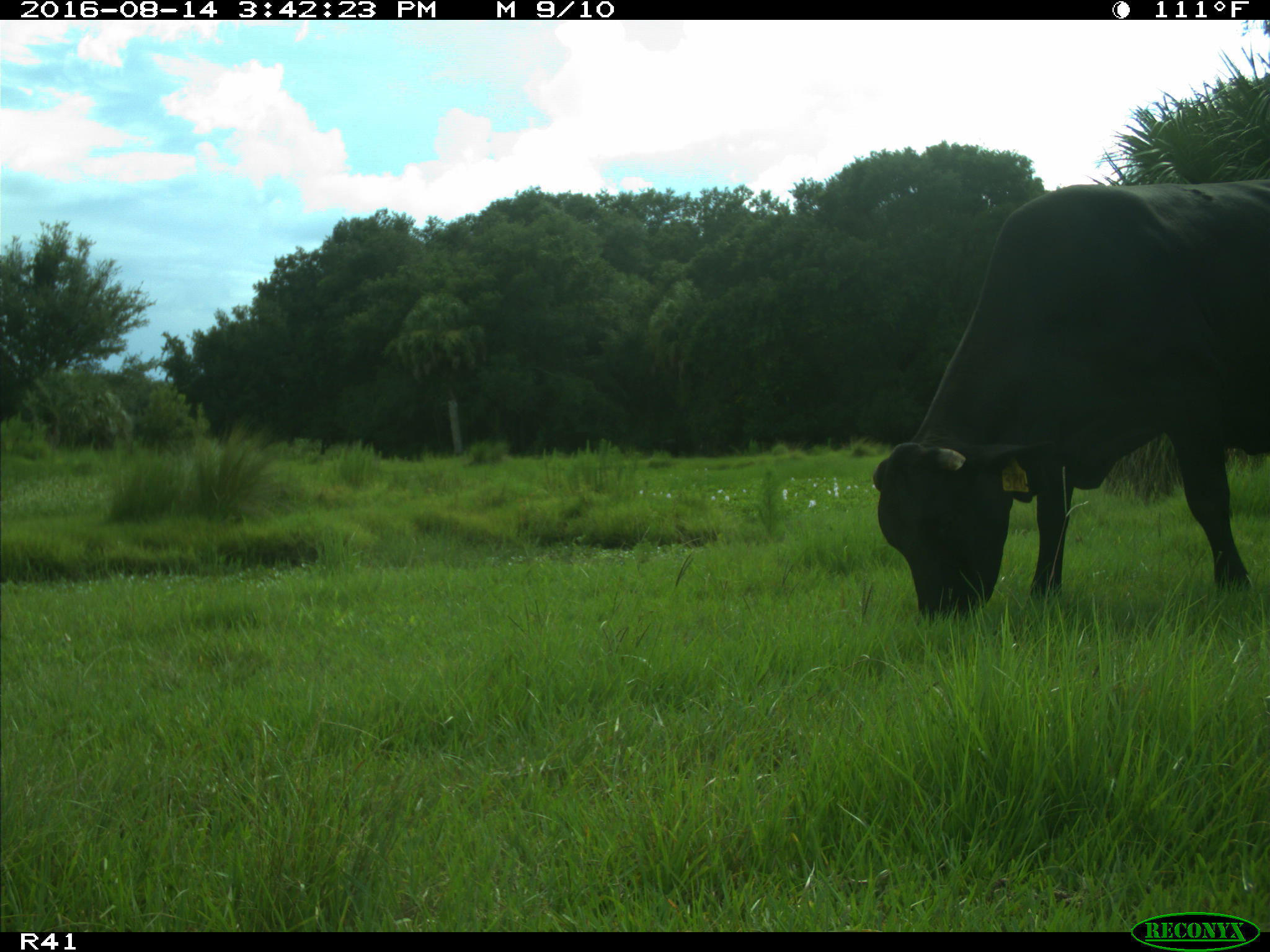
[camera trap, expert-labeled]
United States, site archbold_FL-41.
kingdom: Animalia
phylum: Chordata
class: Mammalia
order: Artiodactyla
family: Bovidae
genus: Bos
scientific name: Bos taurus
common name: domestic cow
Bos taurus (domestic cow).